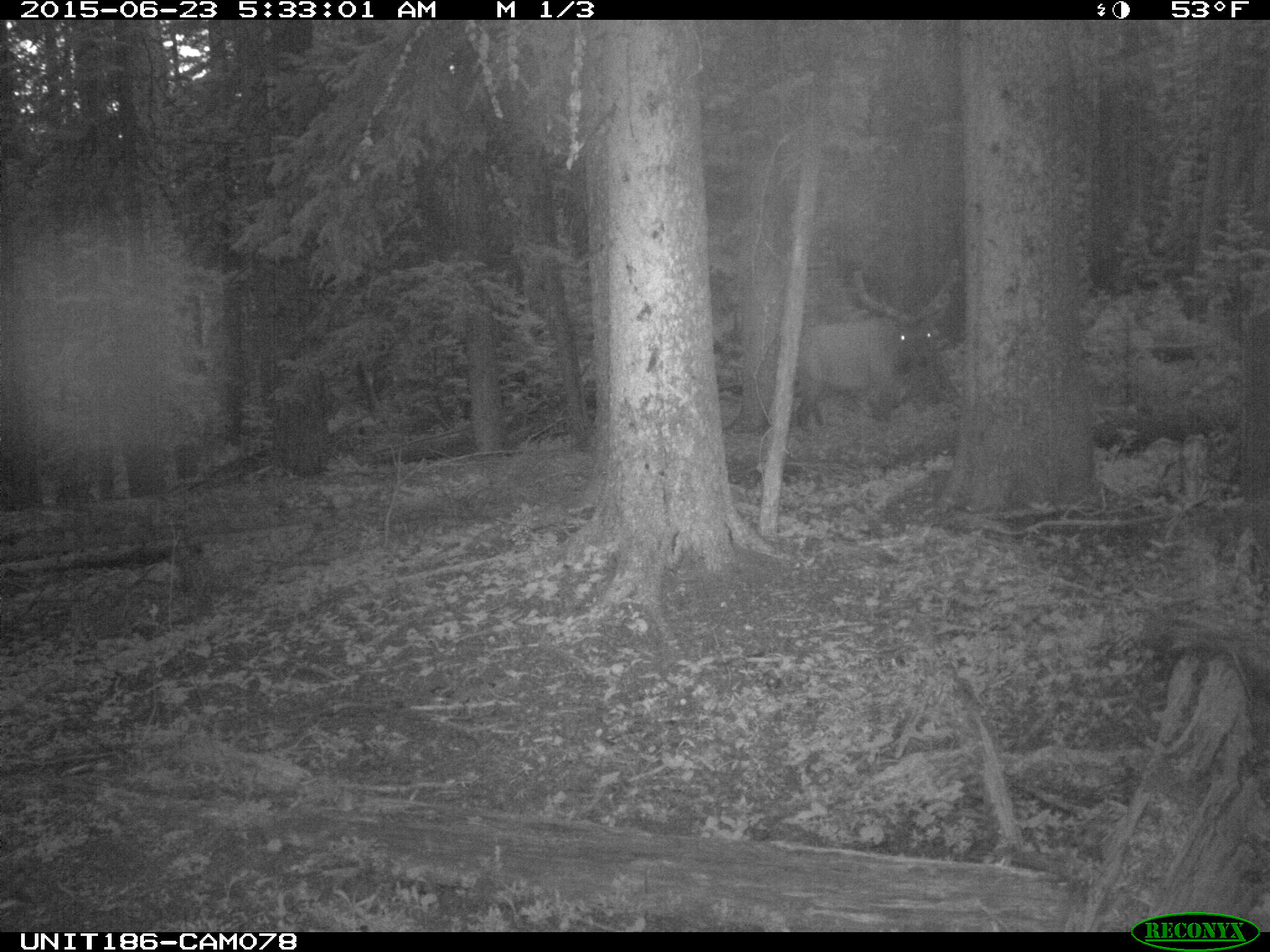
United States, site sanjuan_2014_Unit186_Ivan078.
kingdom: Animalia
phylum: Chordata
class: Mammalia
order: Artiodactyla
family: Cervidae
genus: Cervus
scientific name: Cervus elaphus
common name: red deer